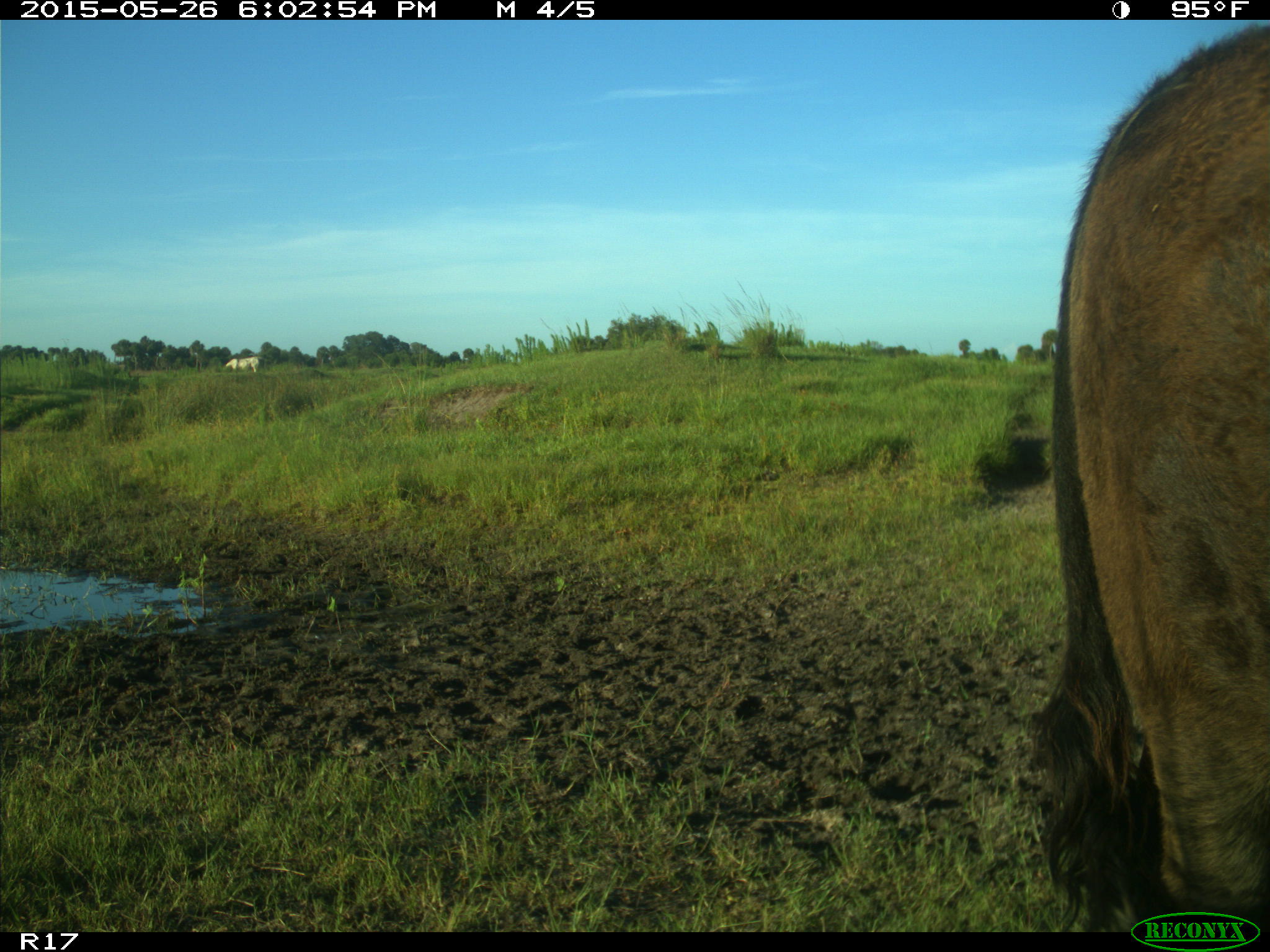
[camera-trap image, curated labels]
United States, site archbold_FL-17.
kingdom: Animalia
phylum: Chordata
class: Mammalia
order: Artiodactyla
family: Bovidae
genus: Bos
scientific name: Bos taurus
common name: domestic cow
Bos taurus (domestic cow).